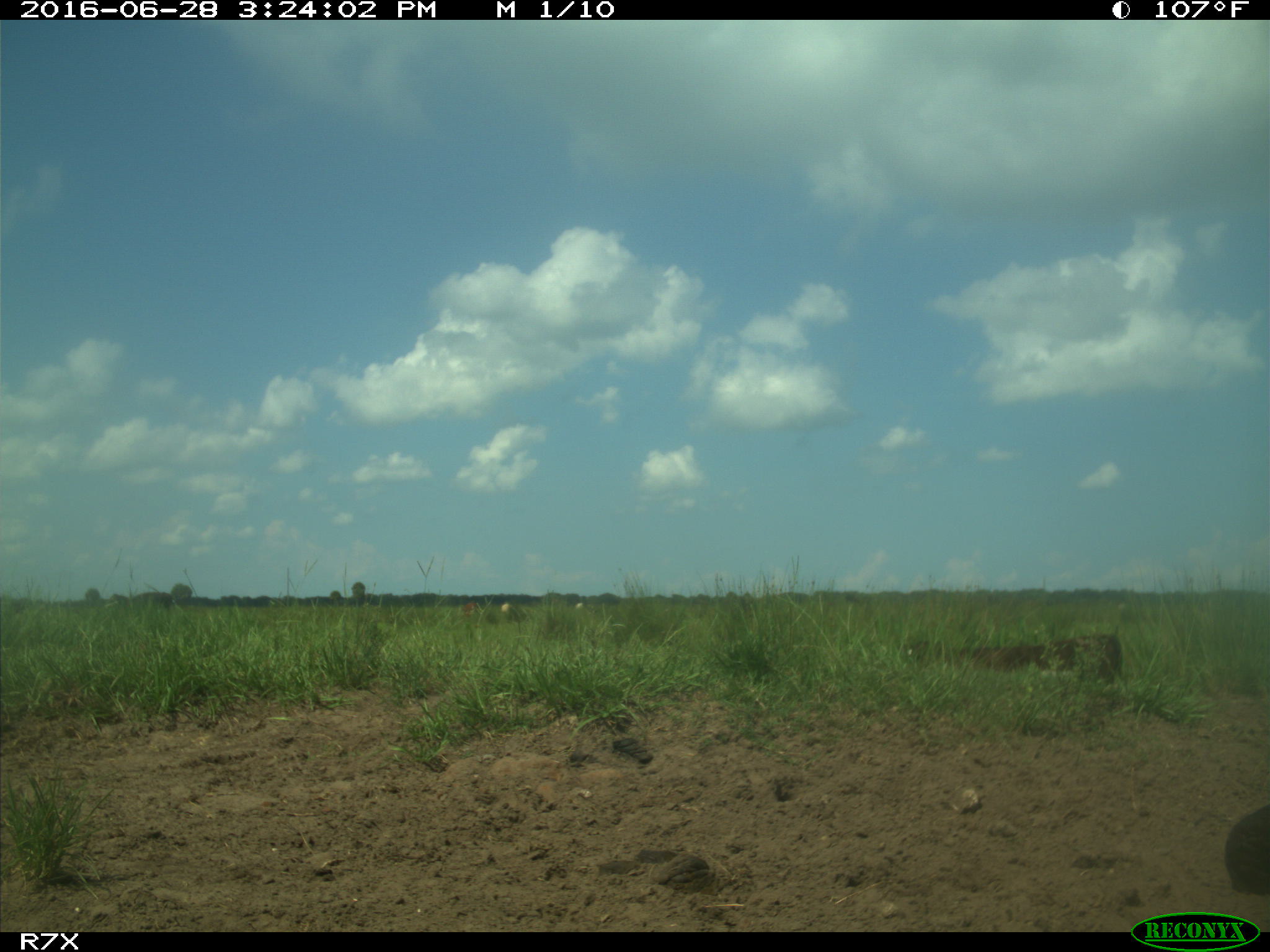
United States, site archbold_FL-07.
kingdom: Animalia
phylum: Chordata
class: Mammalia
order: Artiodactyla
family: Bovidae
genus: Bos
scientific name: Bos taurus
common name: domestic cow